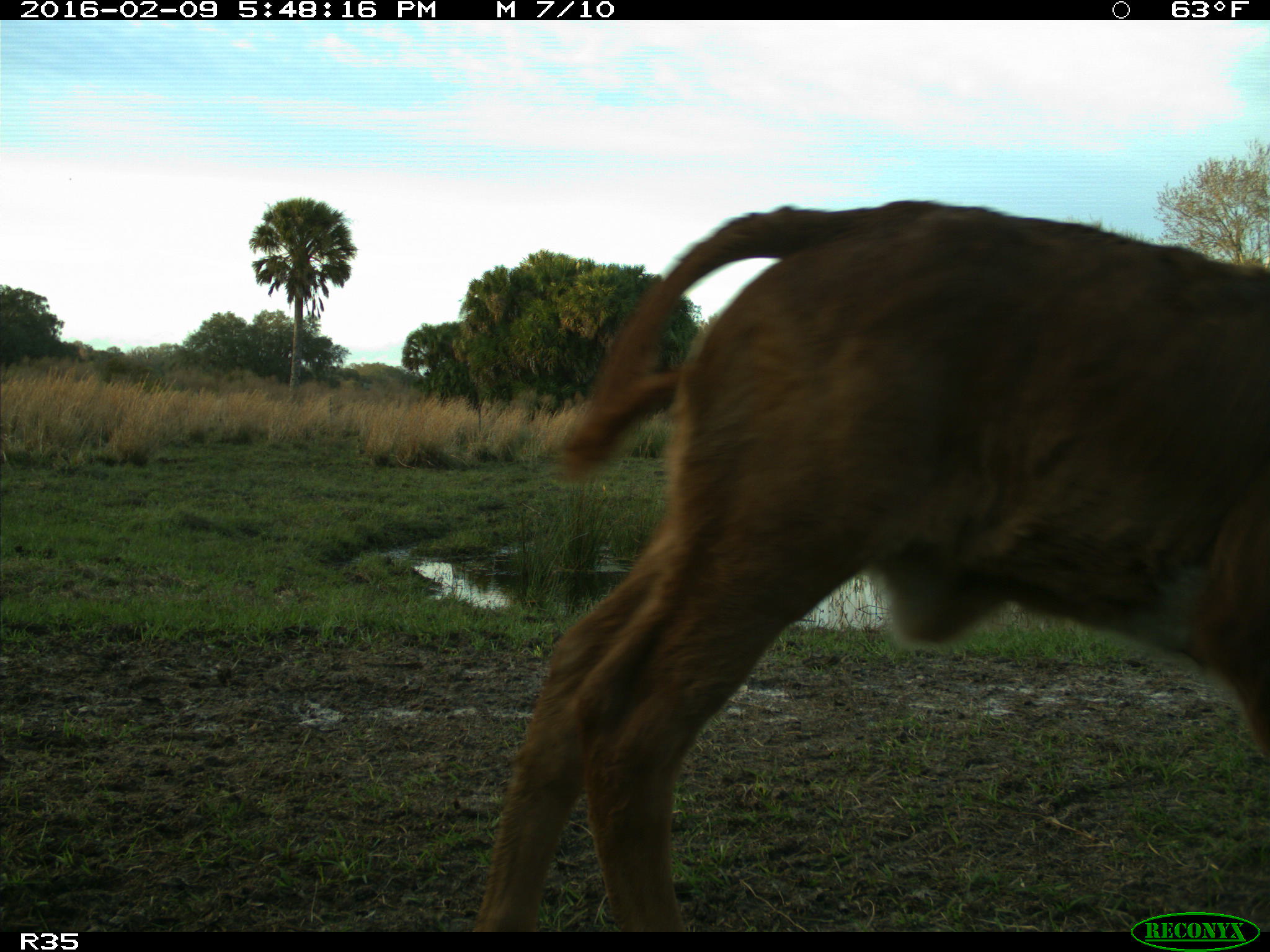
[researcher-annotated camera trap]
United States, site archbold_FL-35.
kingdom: Animalia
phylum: Chordata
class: Mammalia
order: Artiodactyla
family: Bovidae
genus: Bos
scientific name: Bos taurus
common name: domestic cow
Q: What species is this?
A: Bos taurus (domestic cow).